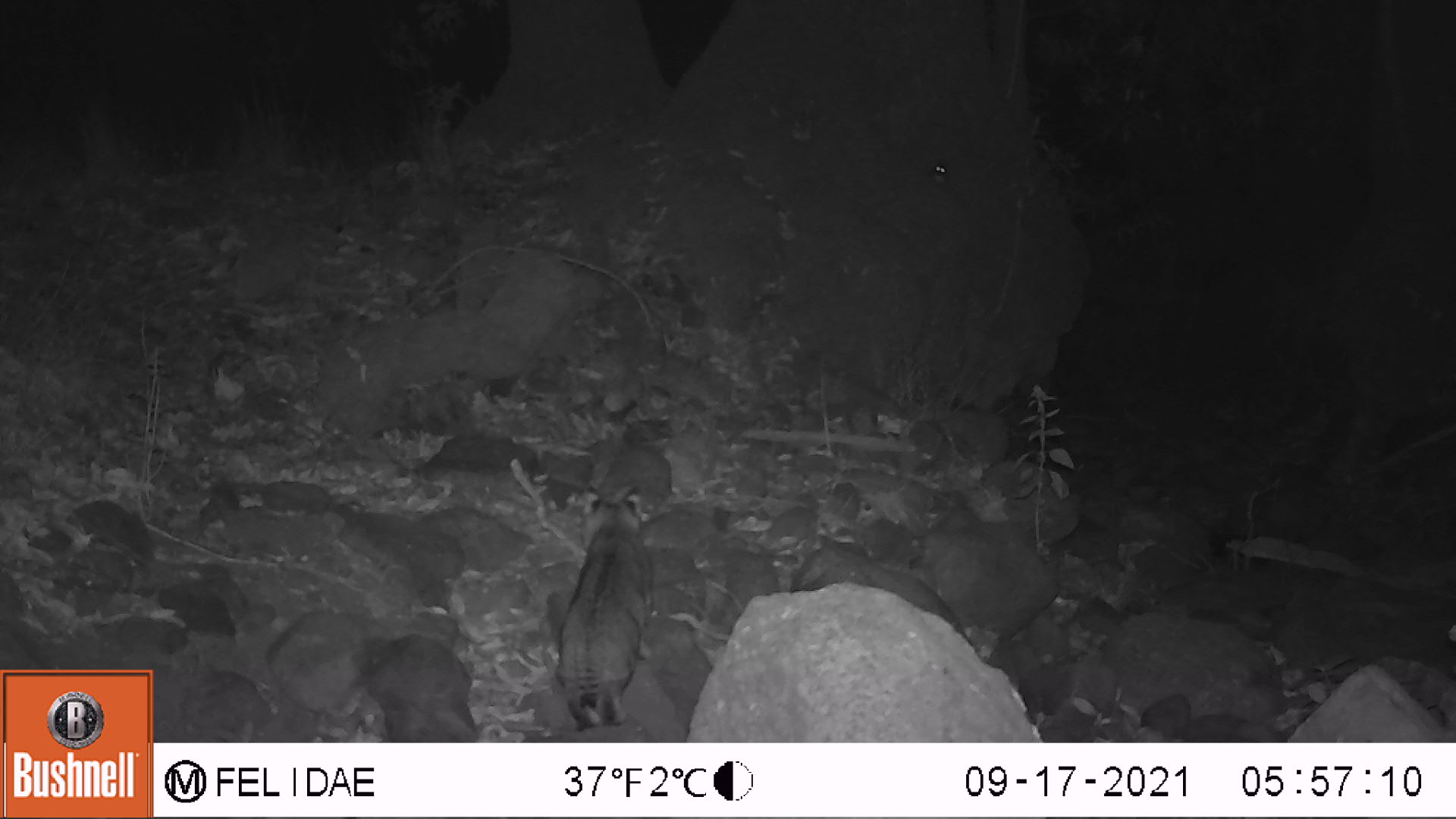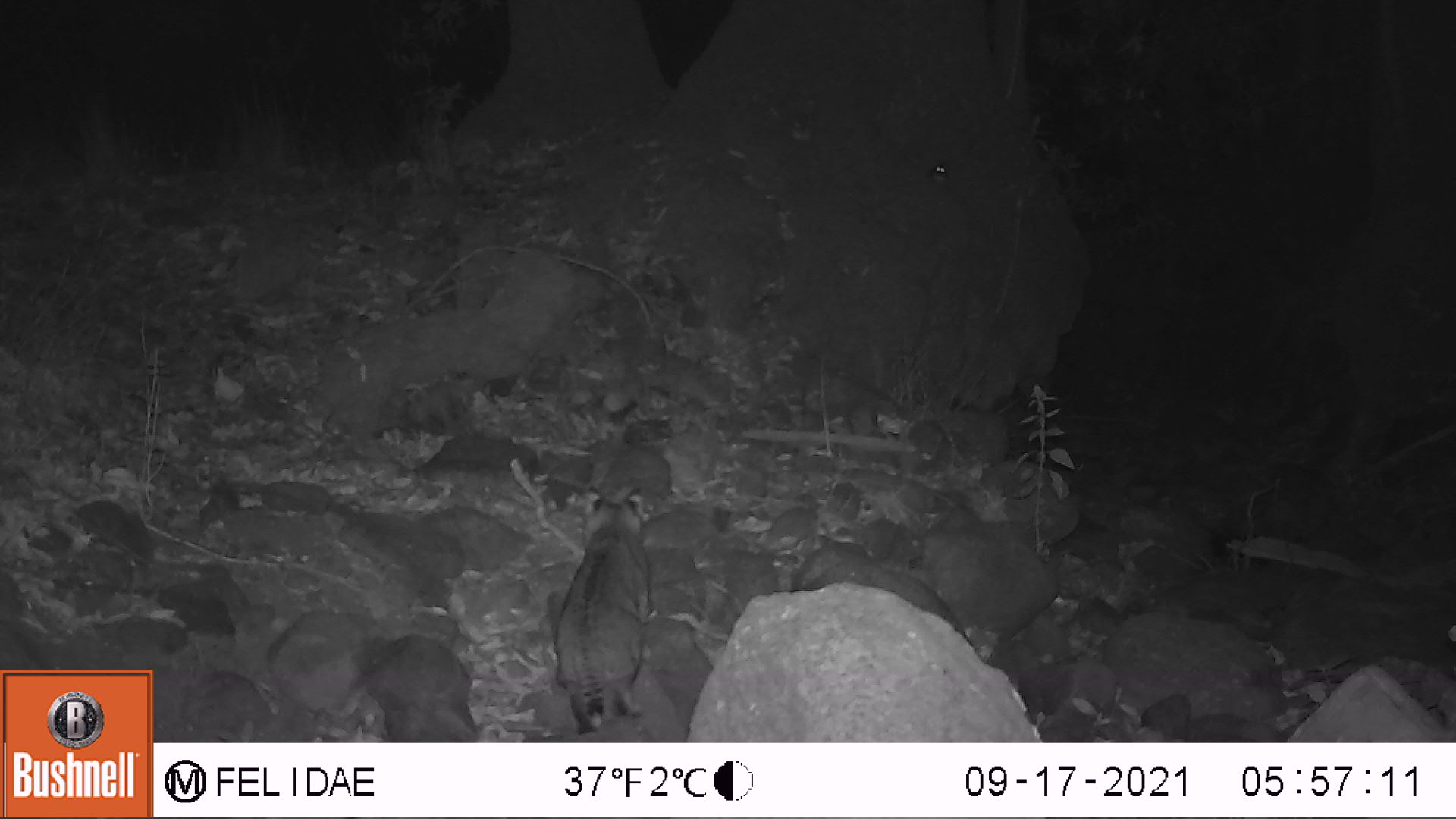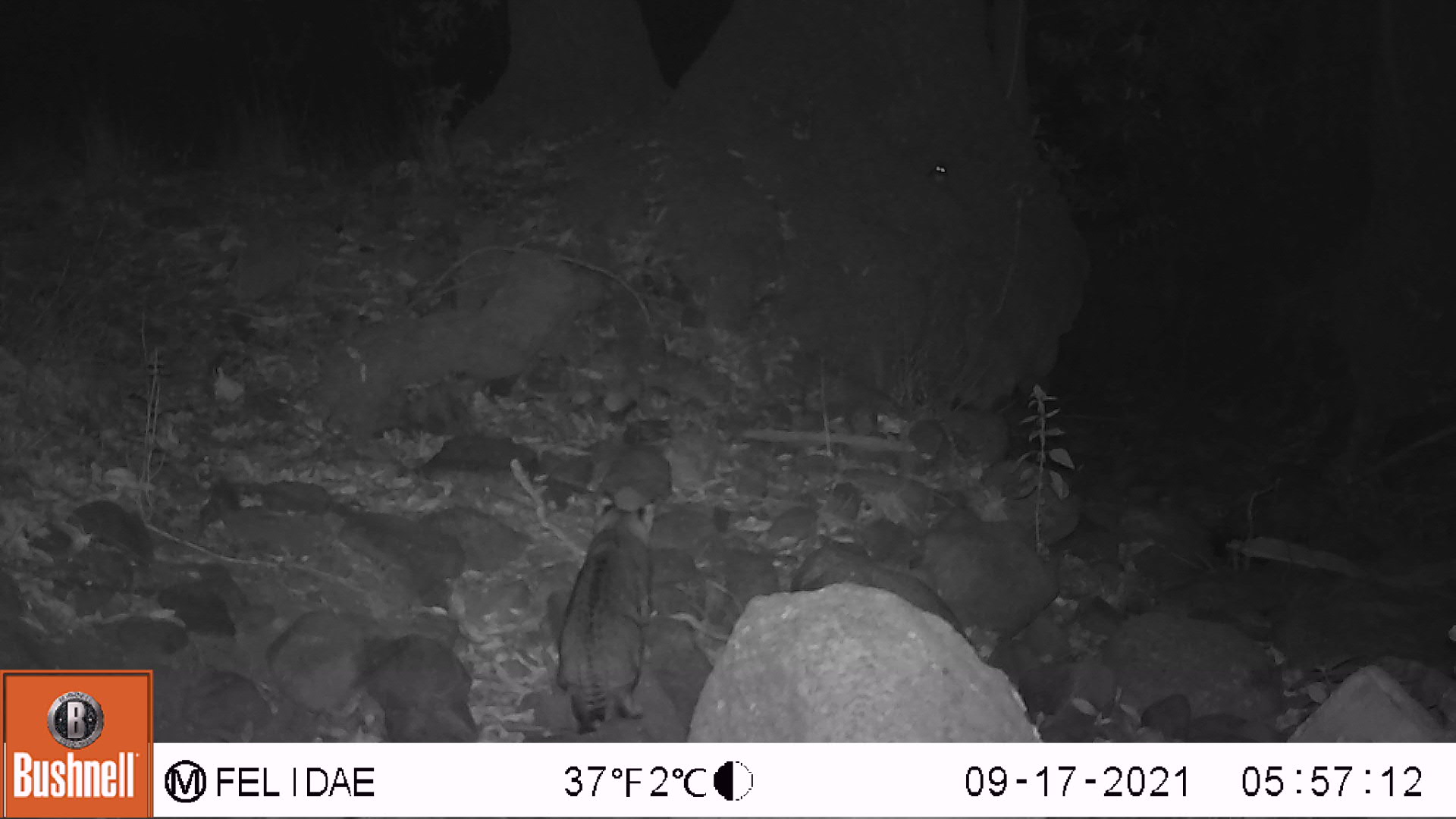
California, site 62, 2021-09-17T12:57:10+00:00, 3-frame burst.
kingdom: Animalia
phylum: Chordata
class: Mammalia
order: Carnivora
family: Felidae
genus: Lynx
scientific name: Lynx rufus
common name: bobcat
Bobcat (Lynx rufus).